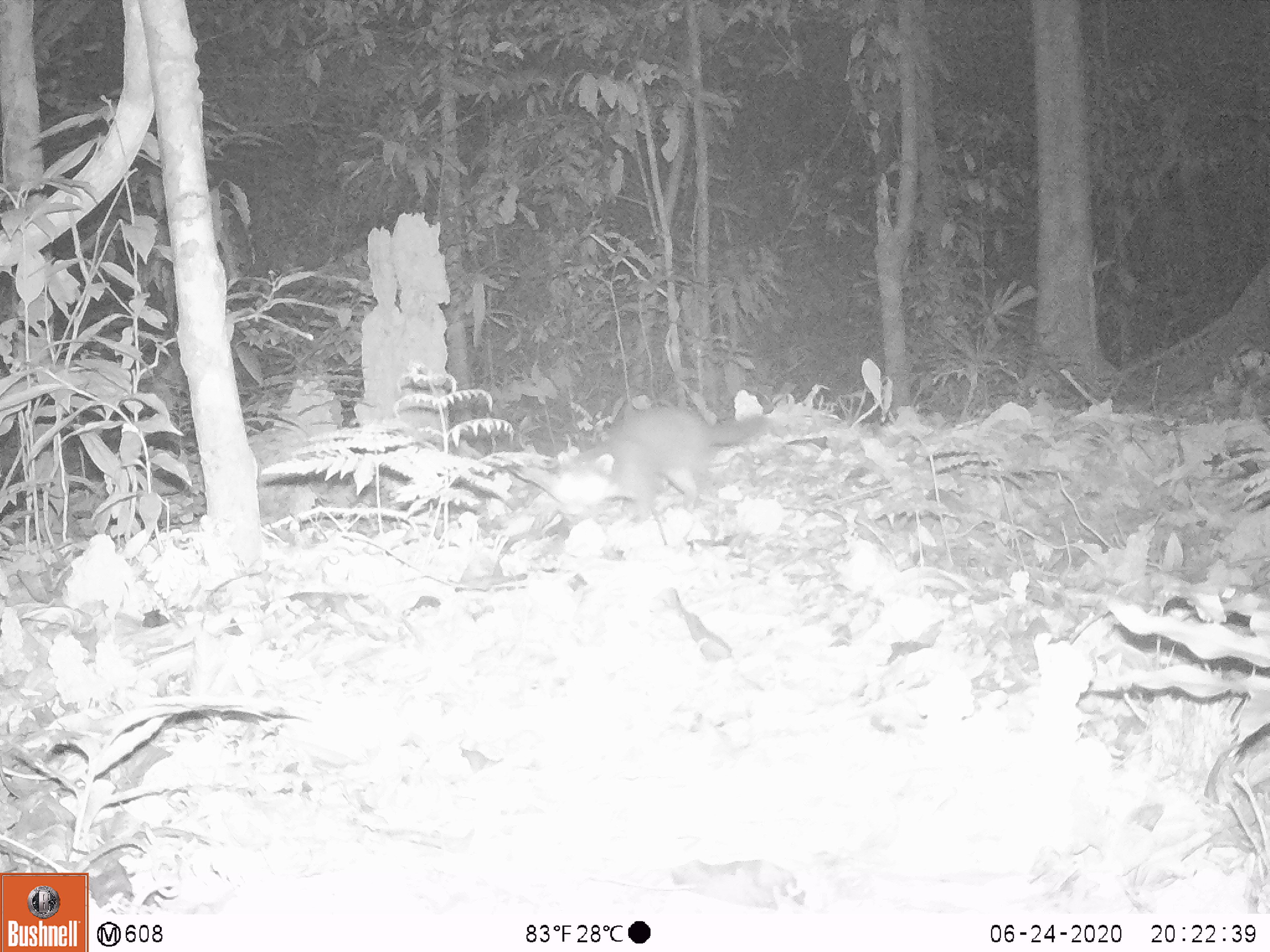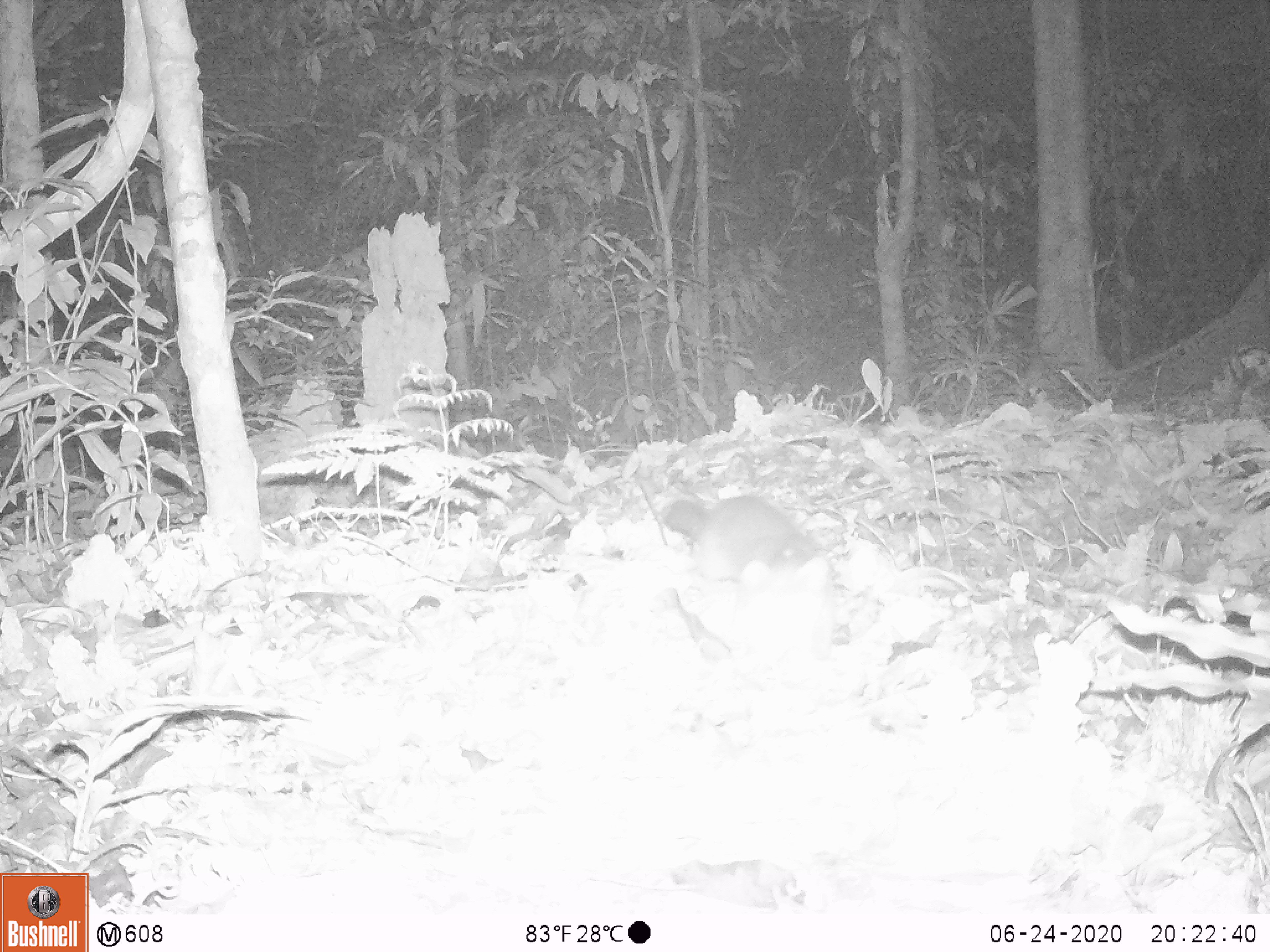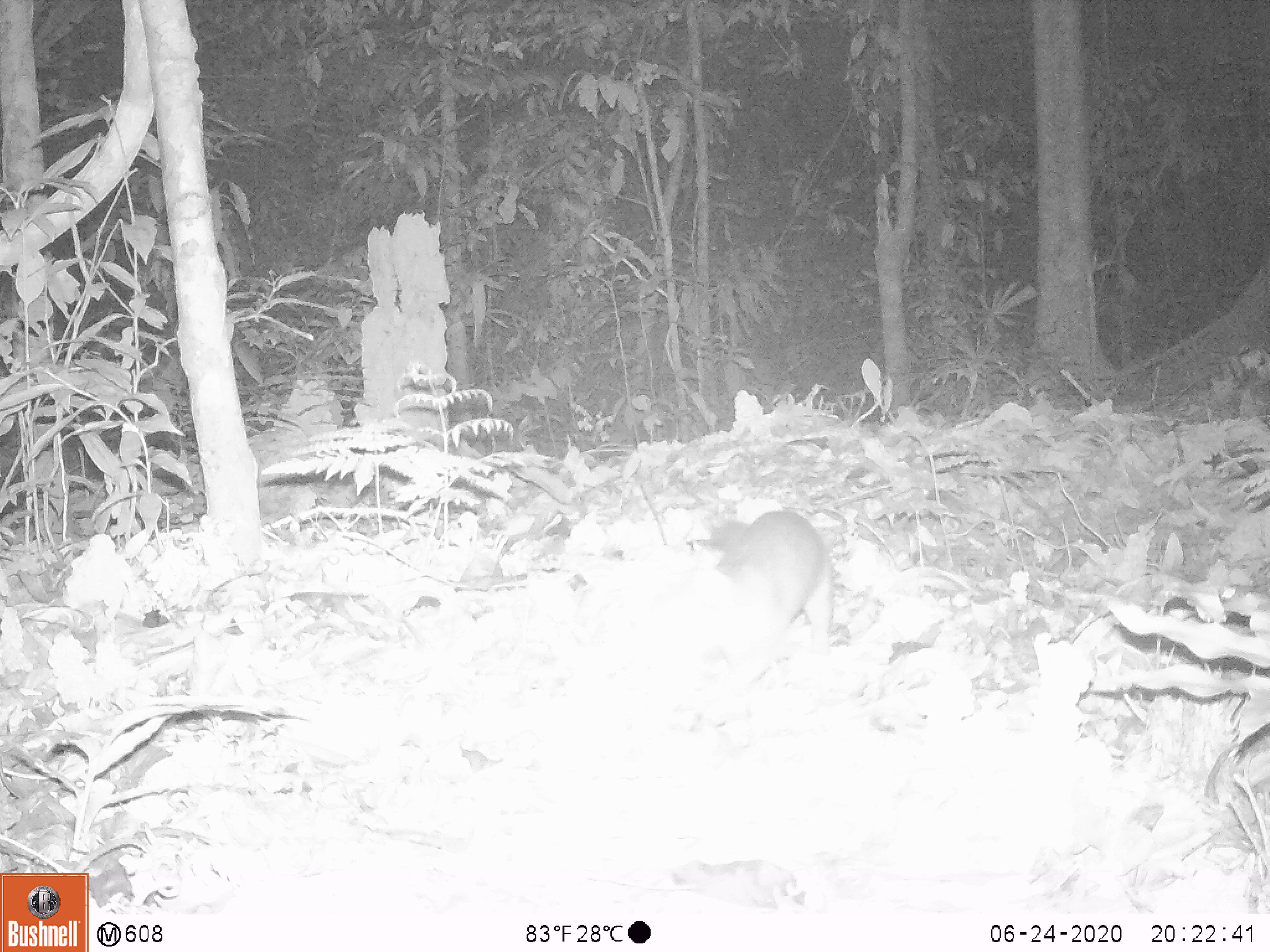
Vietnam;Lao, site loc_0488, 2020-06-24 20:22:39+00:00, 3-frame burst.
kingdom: Animalia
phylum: Chordata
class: Mammalia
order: Carnivora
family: Mustelidae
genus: Melogale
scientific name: Melogale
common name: ferret badger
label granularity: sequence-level